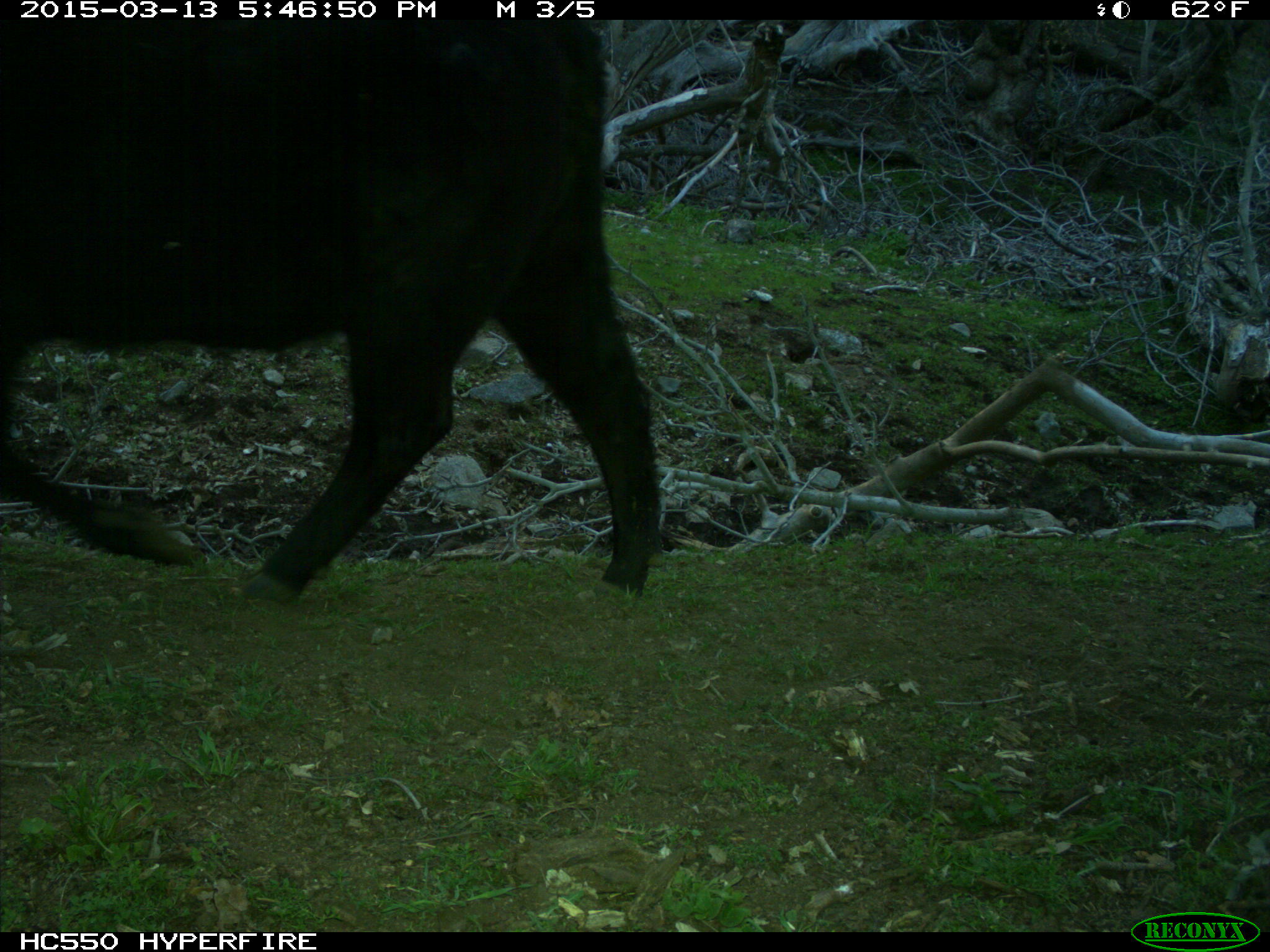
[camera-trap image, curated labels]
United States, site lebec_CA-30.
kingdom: Animalia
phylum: Chordata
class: Mammalia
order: Artiodactyla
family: Bovidae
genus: Bos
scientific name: Bos taurus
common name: domestic cow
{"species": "Bos taurus (domestic cow)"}